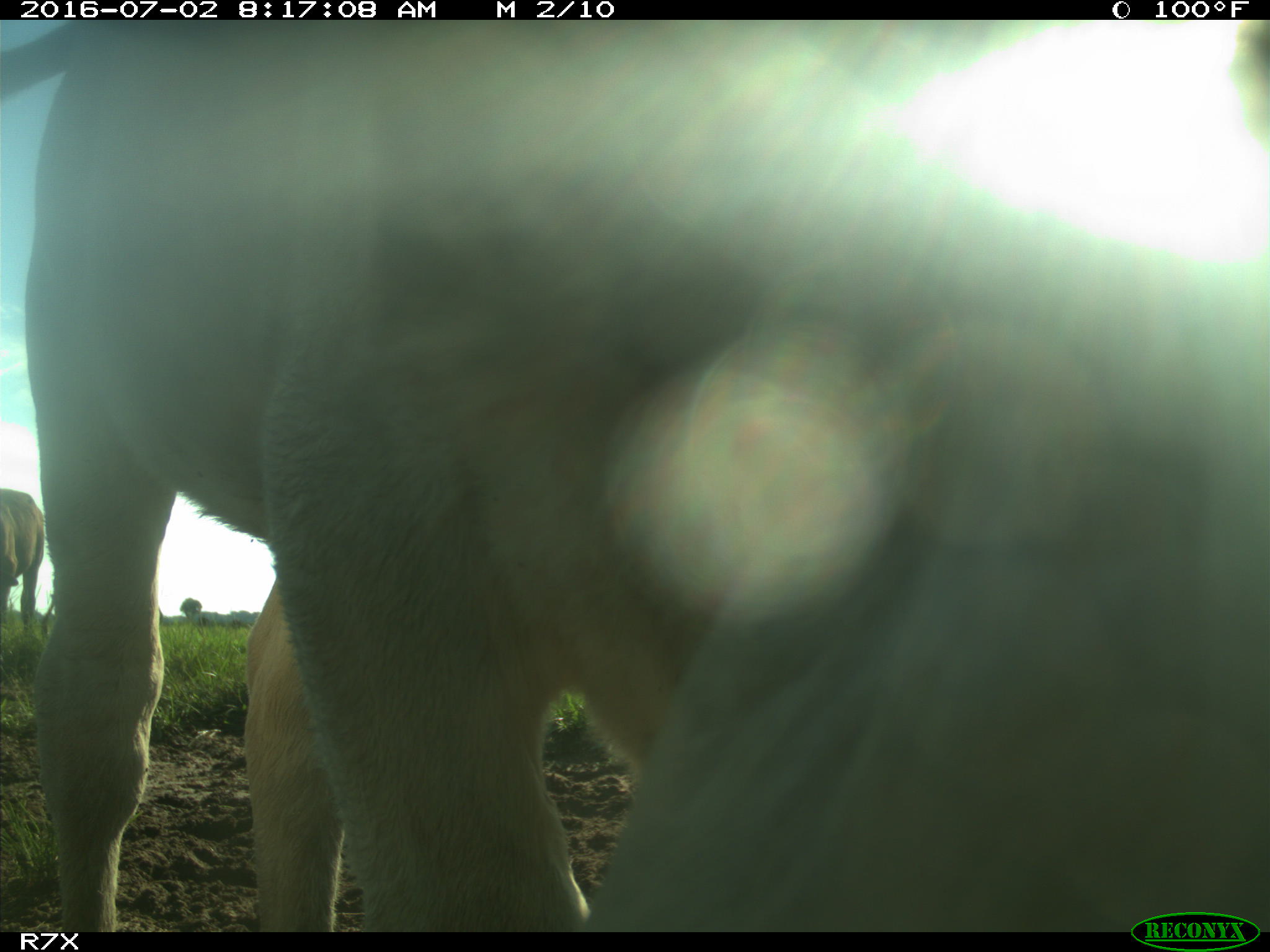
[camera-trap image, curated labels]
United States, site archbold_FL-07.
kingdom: Animalia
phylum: Chordata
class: Mammalia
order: Artiodactyla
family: Bovidae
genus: Bos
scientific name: Bos taurus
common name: domestic cow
Bos taurus (domestic cow).